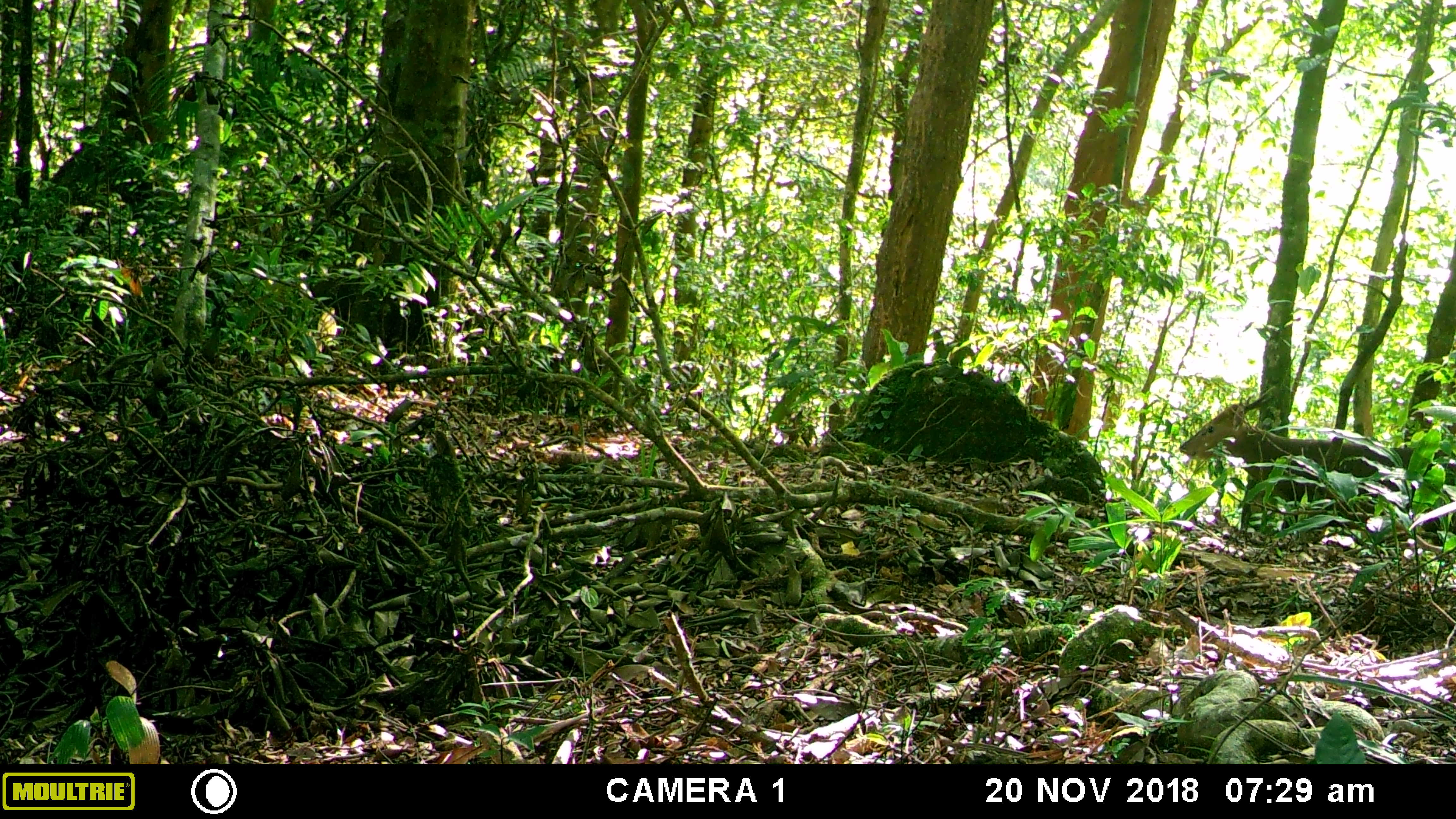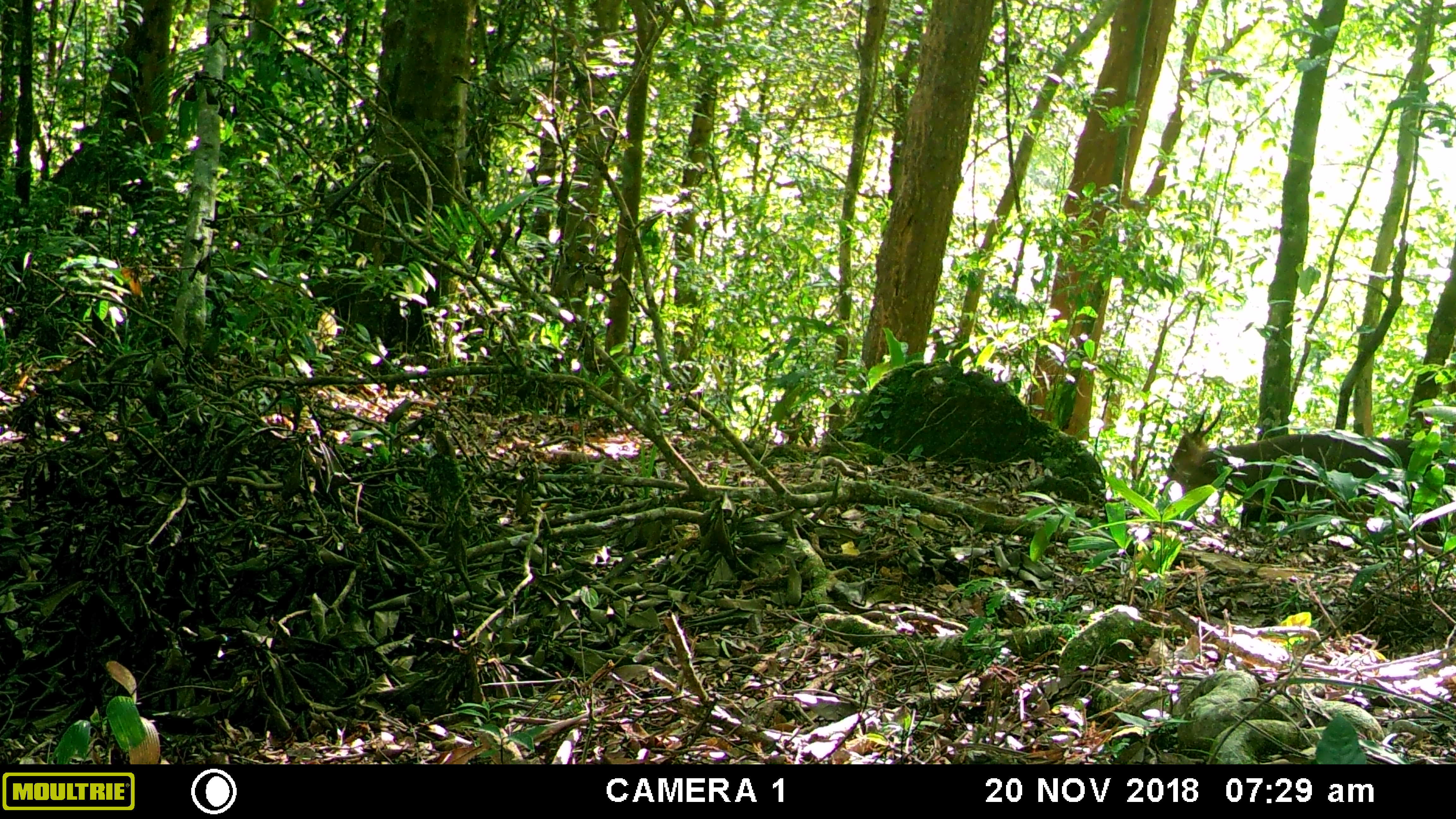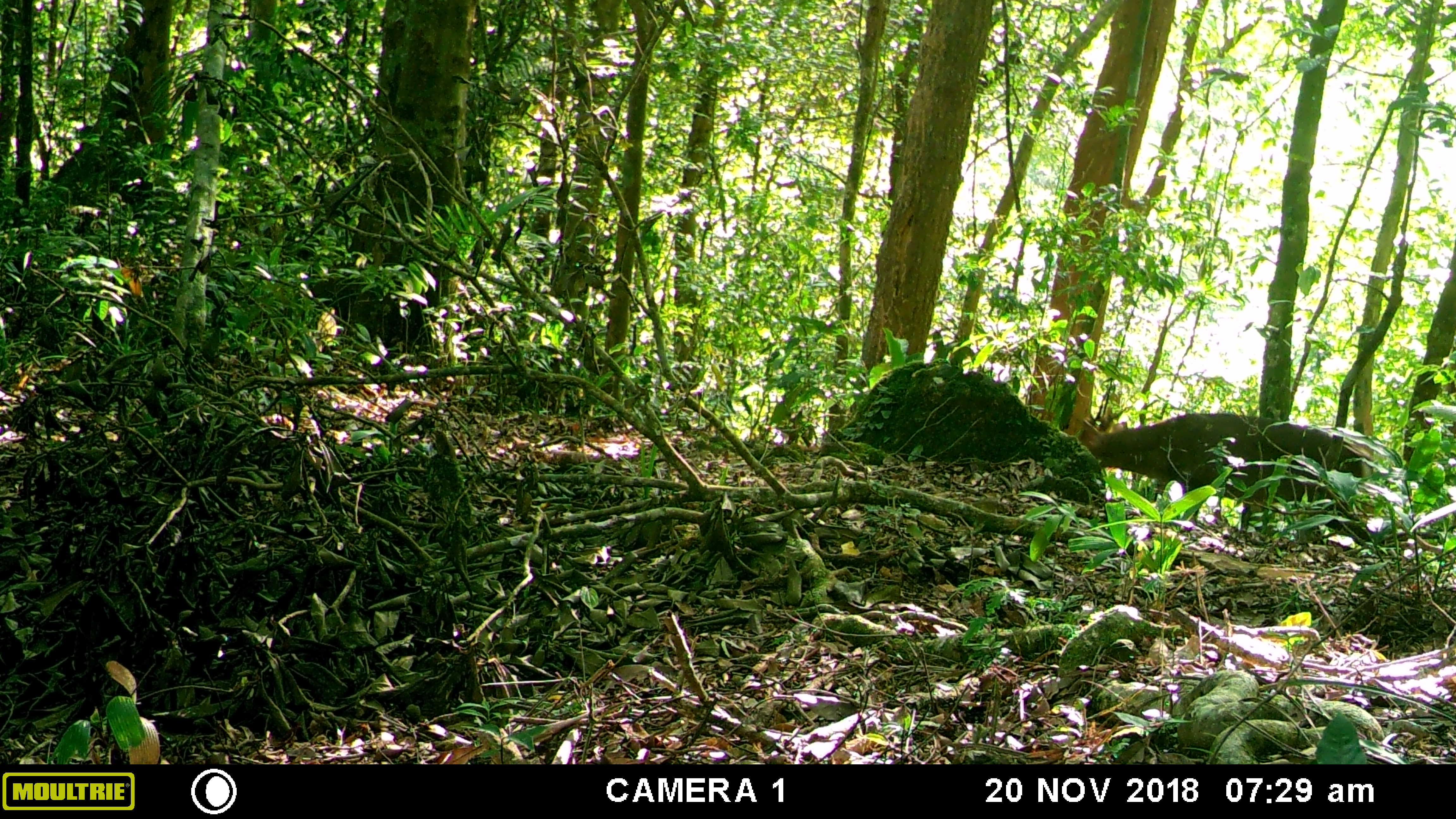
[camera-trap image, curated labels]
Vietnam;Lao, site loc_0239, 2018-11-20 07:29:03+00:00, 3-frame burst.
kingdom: Animalia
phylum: Chordata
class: Mammalia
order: Artiodactyla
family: Cervidae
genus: Muntiacus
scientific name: Muntiacus vuquangensis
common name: large-antlered muntjac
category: large antlered muntjac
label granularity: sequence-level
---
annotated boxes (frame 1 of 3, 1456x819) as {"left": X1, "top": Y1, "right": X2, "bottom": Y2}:
large antlered muntjac: {"left": 1176, "top": 382, "right": 1455, "bottom": 543}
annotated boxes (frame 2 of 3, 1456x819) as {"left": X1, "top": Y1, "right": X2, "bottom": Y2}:
large antlered muntjac: {"left": 1160, "top": 403, "right": 1455, "bottom": 548}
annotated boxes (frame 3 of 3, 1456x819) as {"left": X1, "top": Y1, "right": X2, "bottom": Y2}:
large antlered muntjac: {"left": 1072, "top": 415, "right": 1387, "bottom": 549}